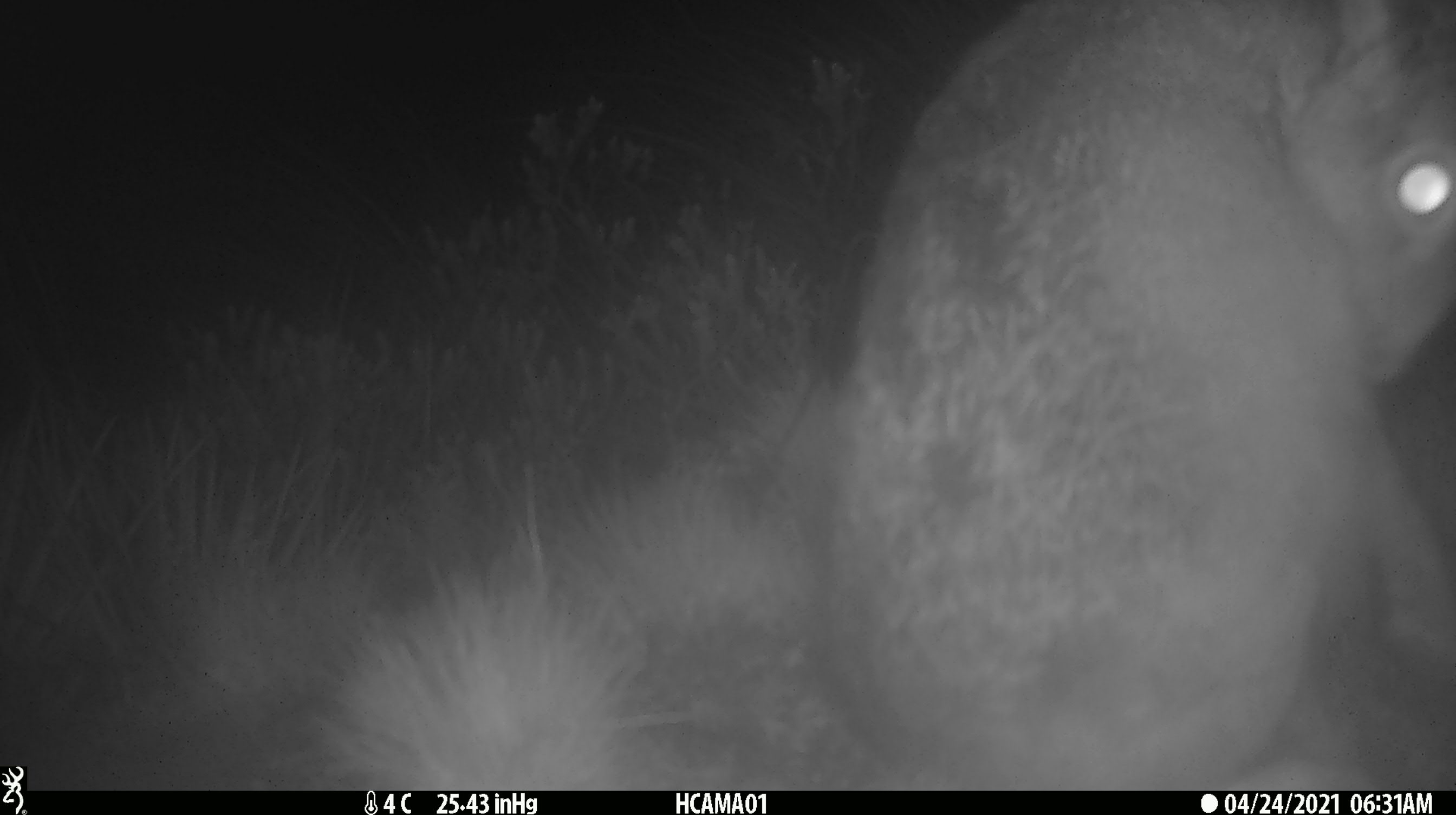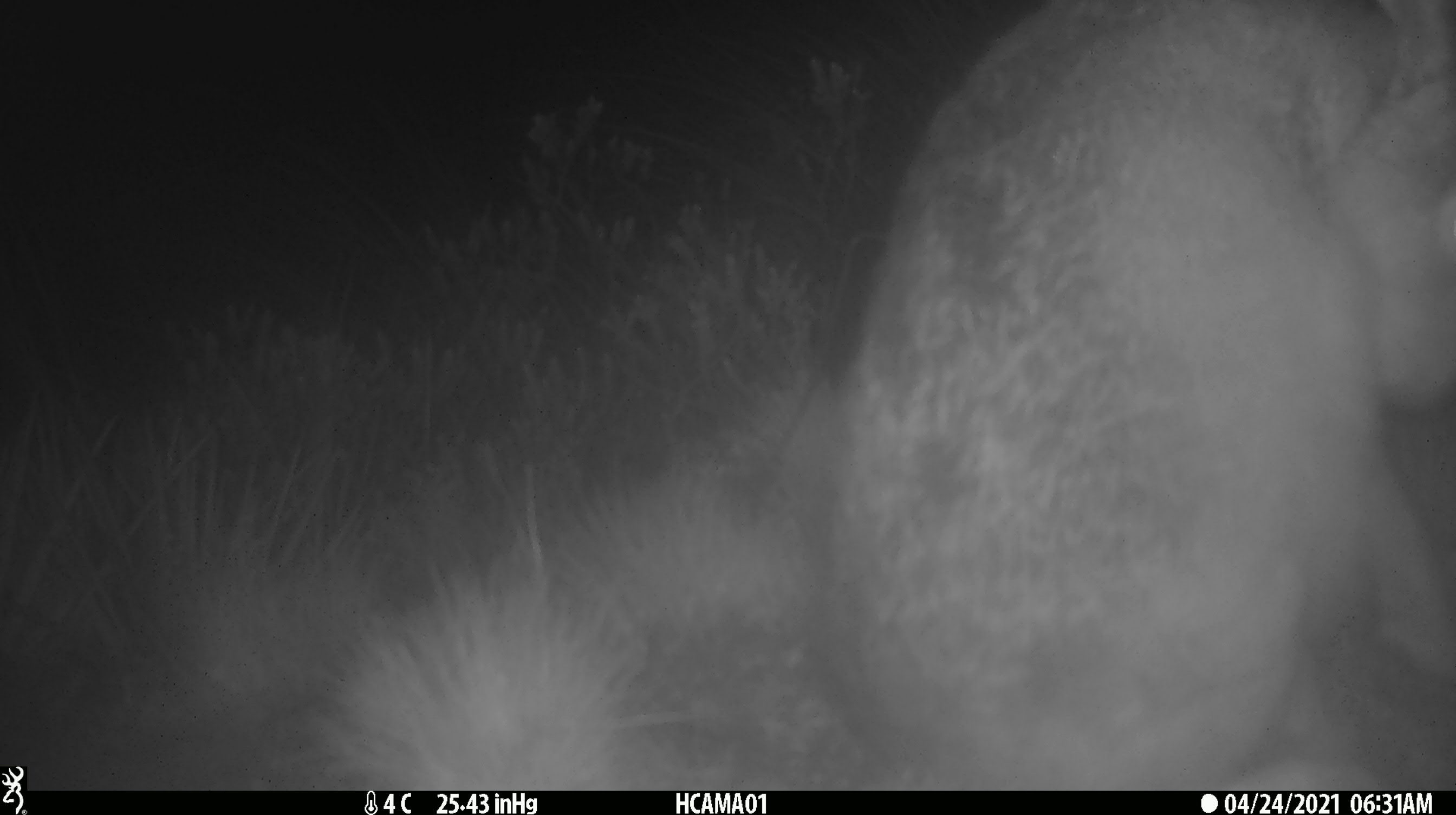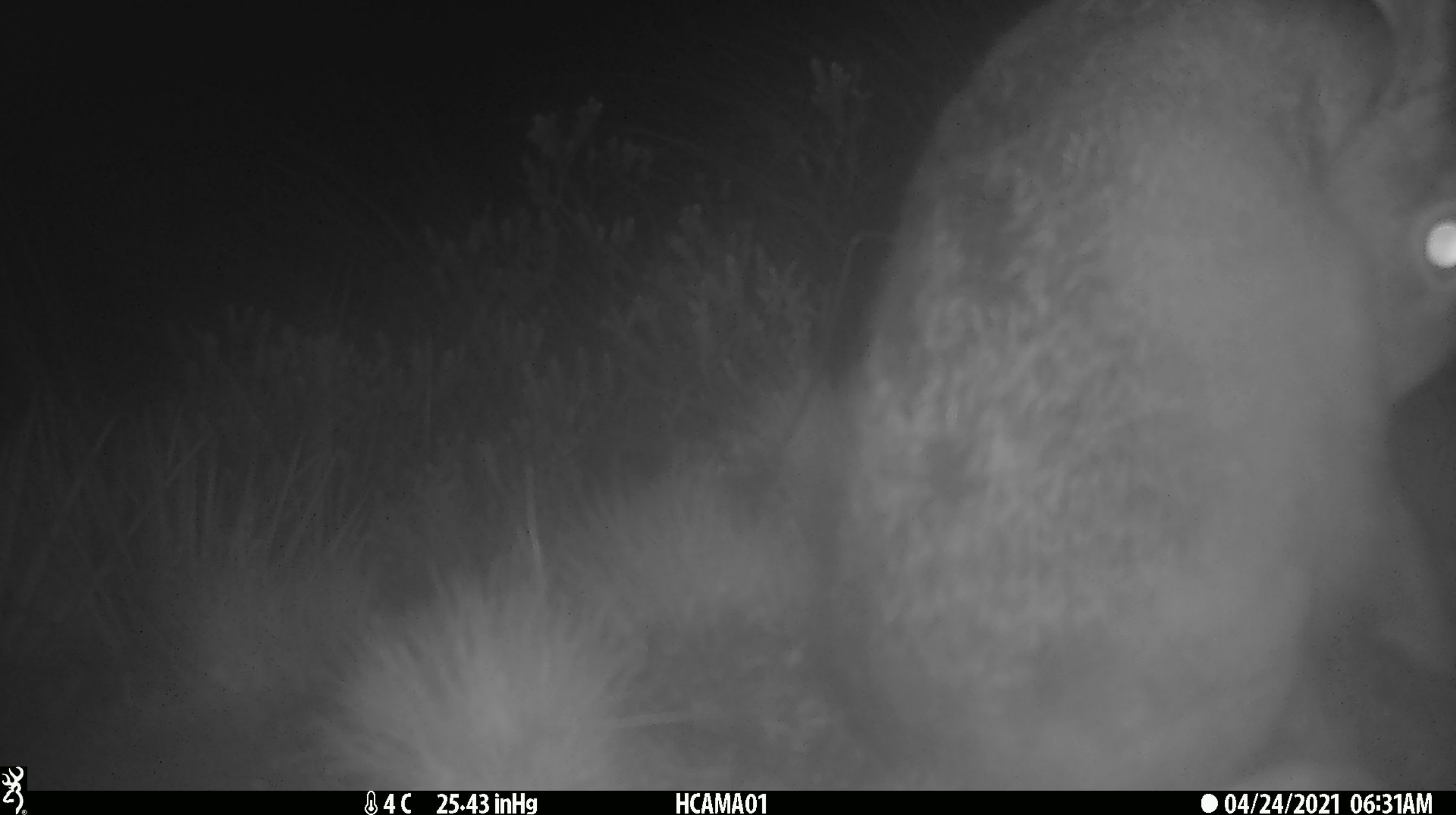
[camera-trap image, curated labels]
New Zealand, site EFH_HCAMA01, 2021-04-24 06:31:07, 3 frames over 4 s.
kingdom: Animalia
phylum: Chordata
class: Mammalia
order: Lagomorpha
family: Leporidae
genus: Lepus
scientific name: Lepus europaeus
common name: brown hare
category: hare